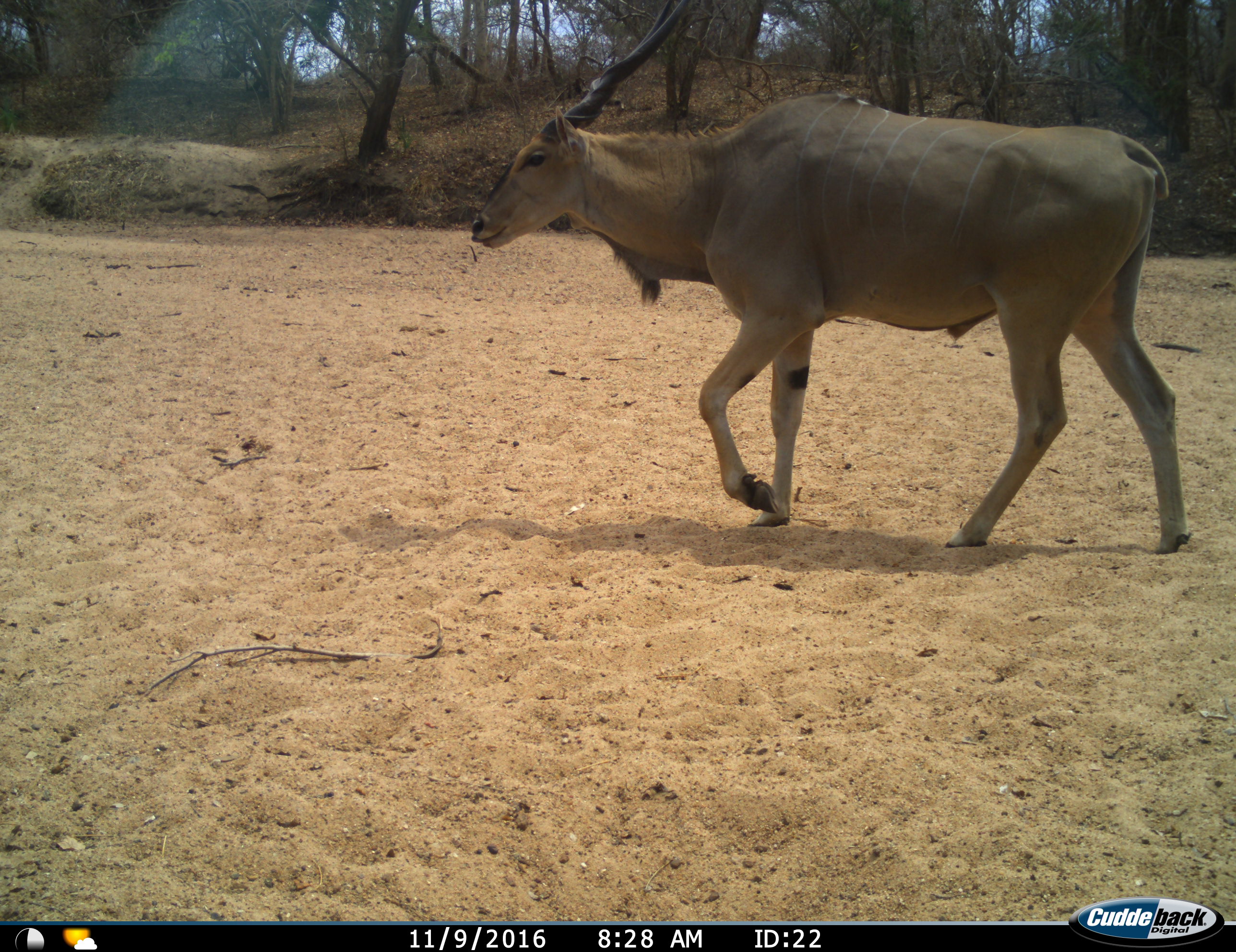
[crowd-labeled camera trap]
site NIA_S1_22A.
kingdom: Animalia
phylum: Chordata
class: Mammalia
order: Artiodactyla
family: Bovidae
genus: Tragelaphus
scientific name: Tragelaphus oryx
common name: eland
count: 1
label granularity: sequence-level